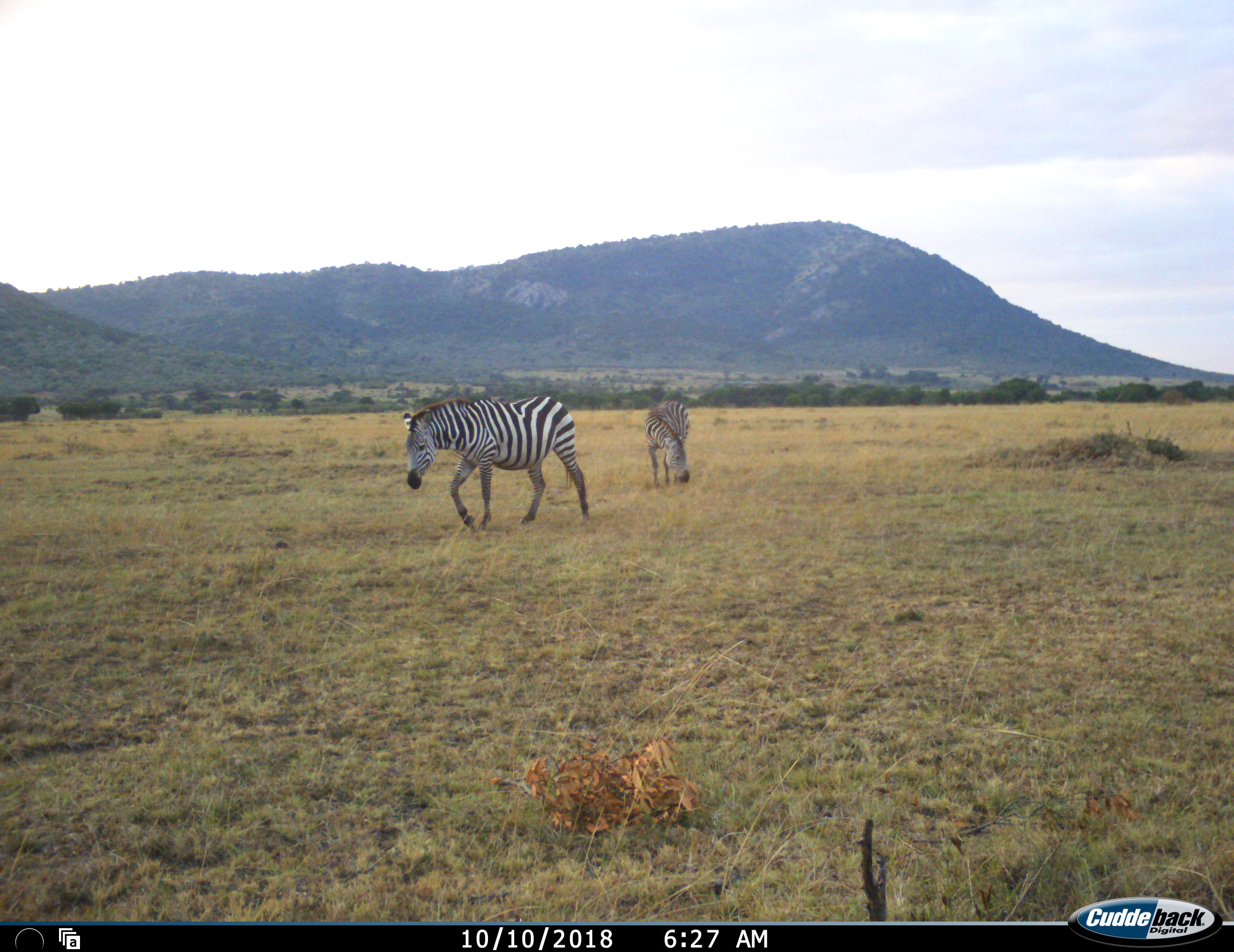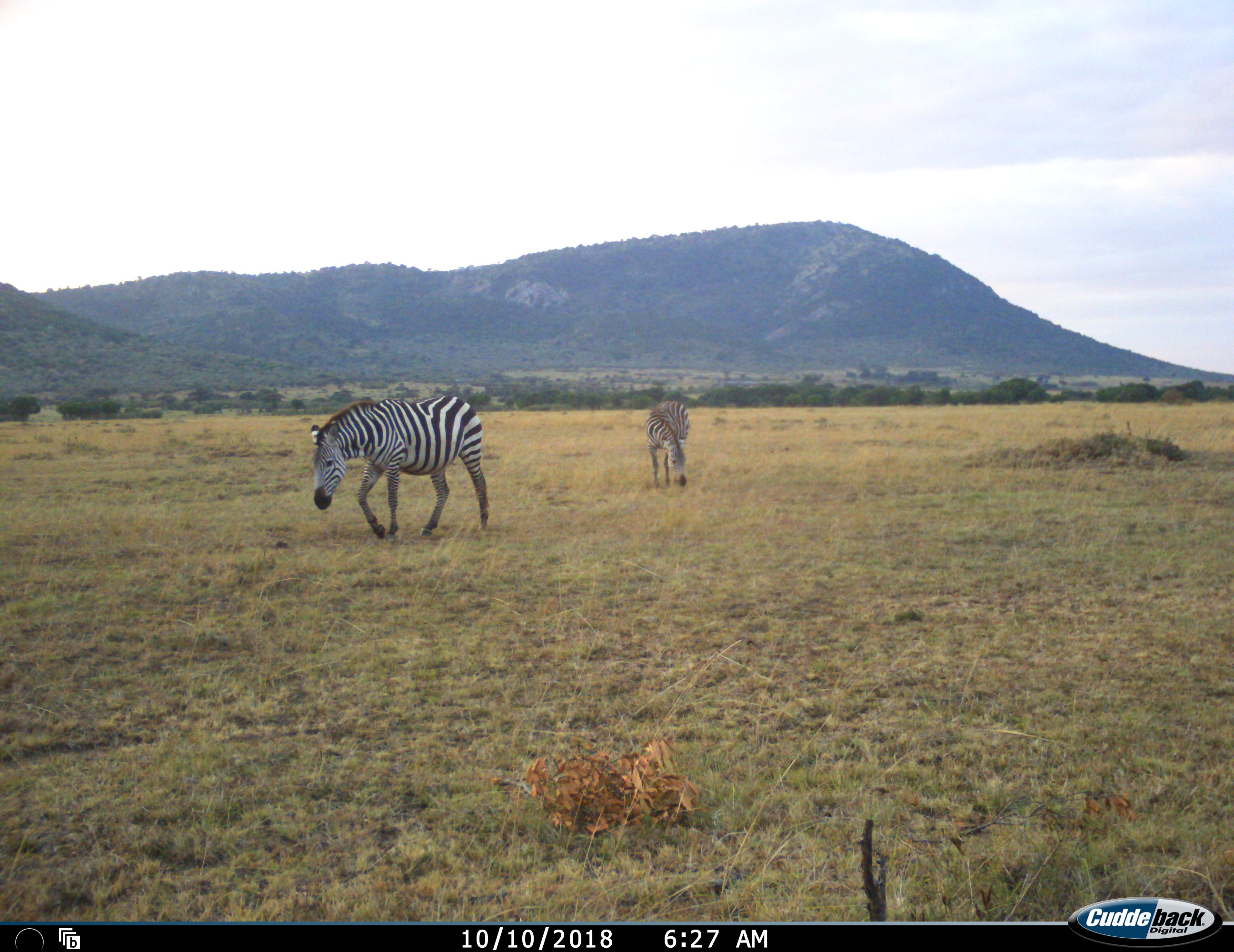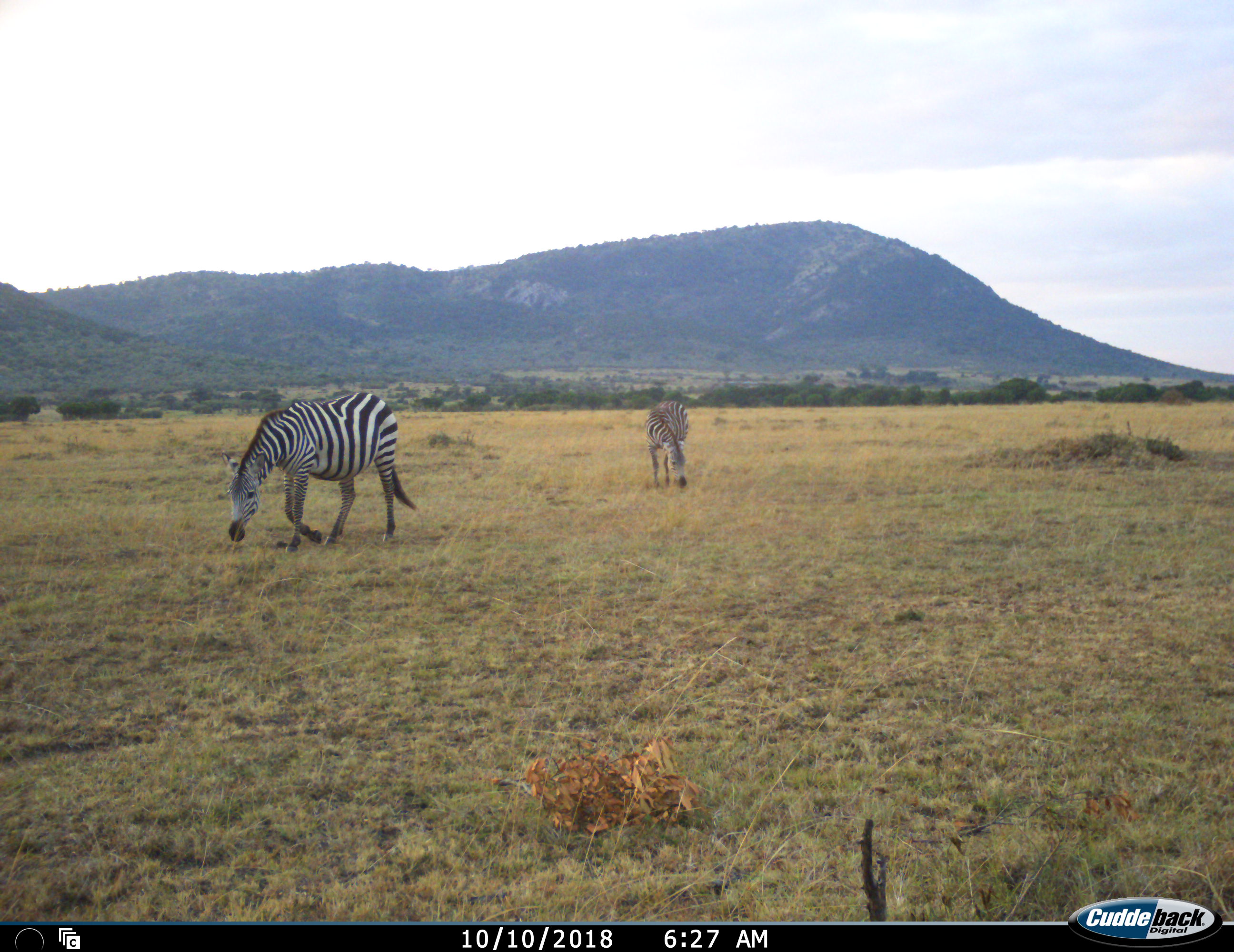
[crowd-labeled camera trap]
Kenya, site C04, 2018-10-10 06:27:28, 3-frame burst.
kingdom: Animalia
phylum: Chordata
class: Mammalia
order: Perissodactyla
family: Equidae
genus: Equus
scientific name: Equus quagga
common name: plains zebra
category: zebra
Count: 2.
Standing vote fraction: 20%.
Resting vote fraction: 10%.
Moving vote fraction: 80%.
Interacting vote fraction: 0%.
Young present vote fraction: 0%.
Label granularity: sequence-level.